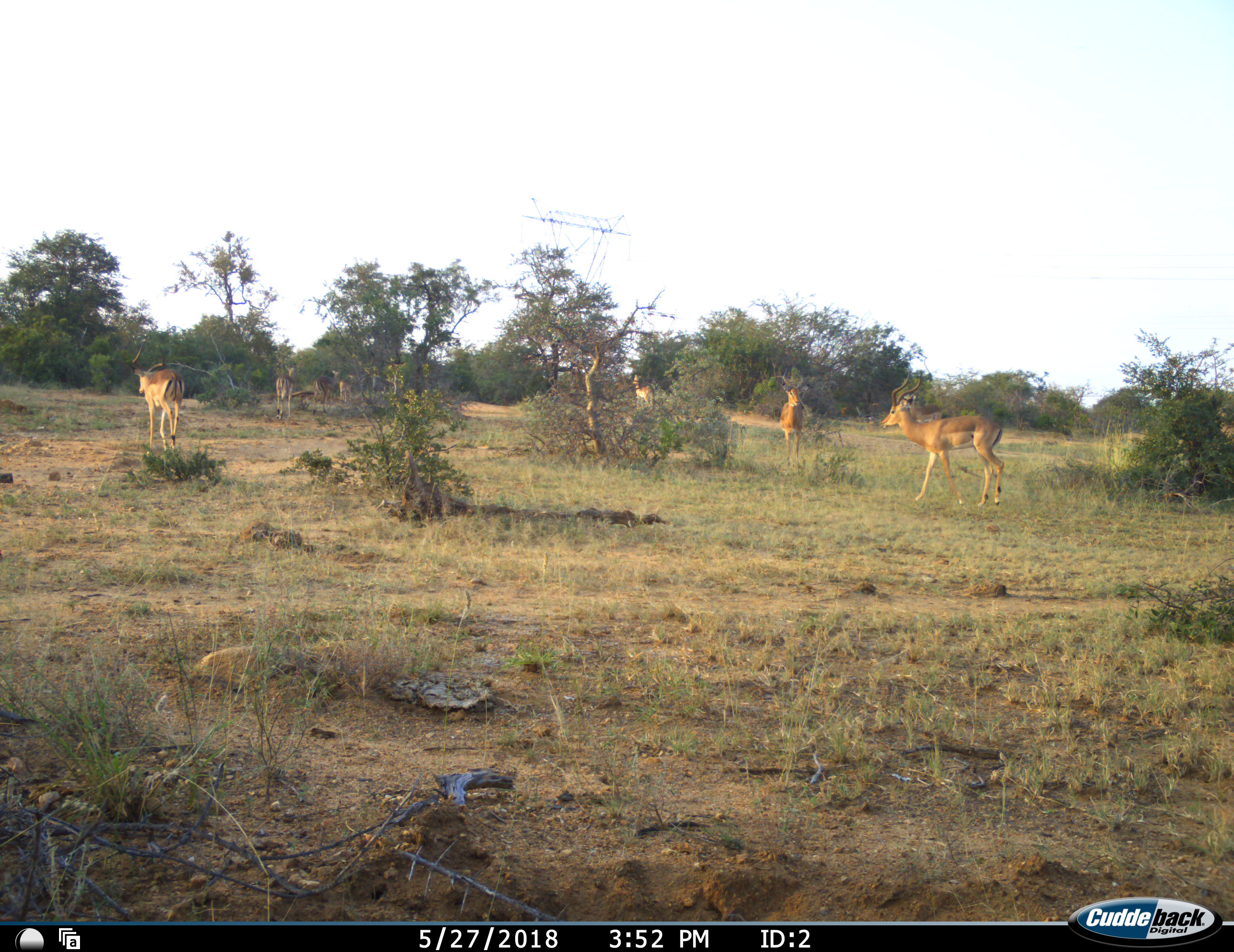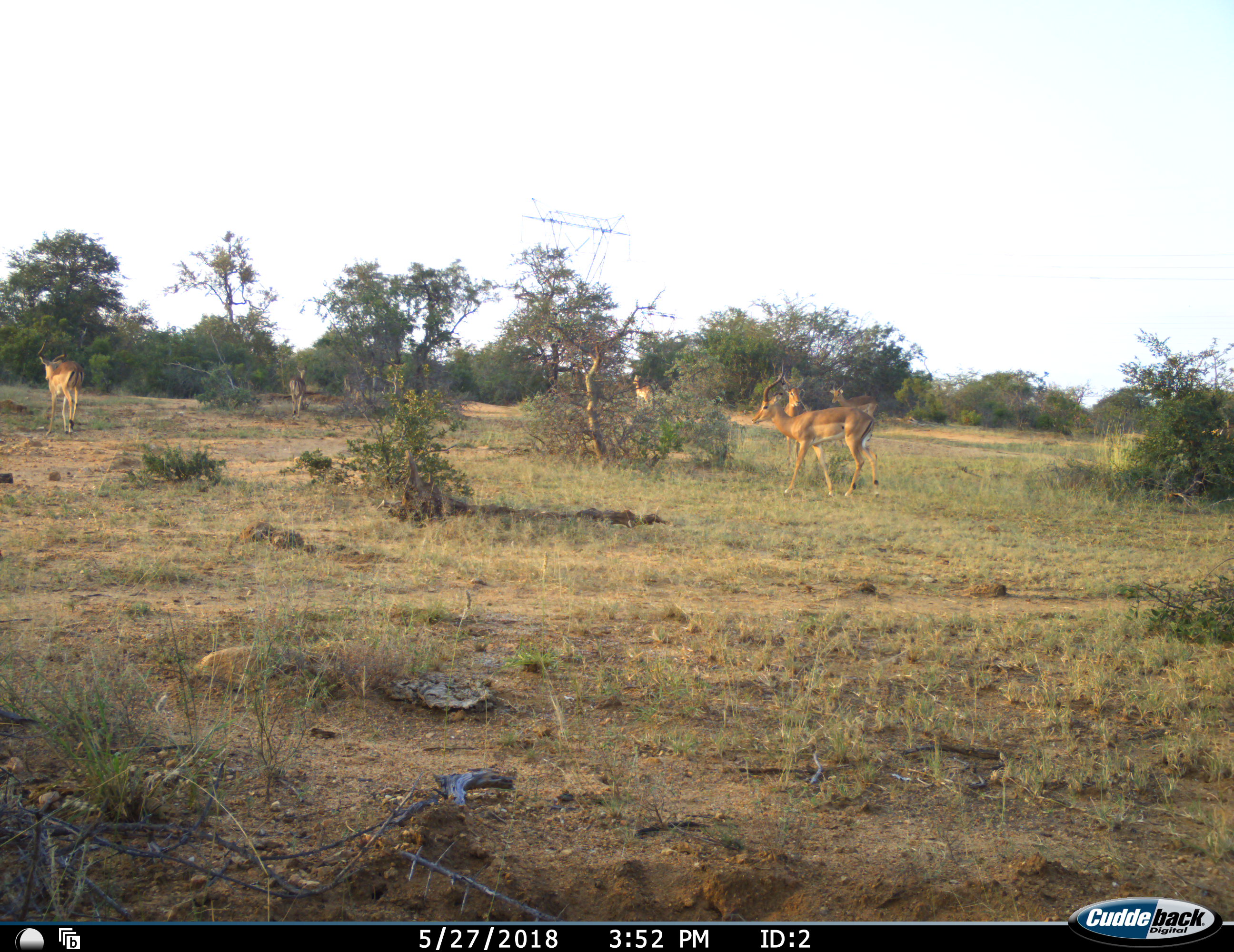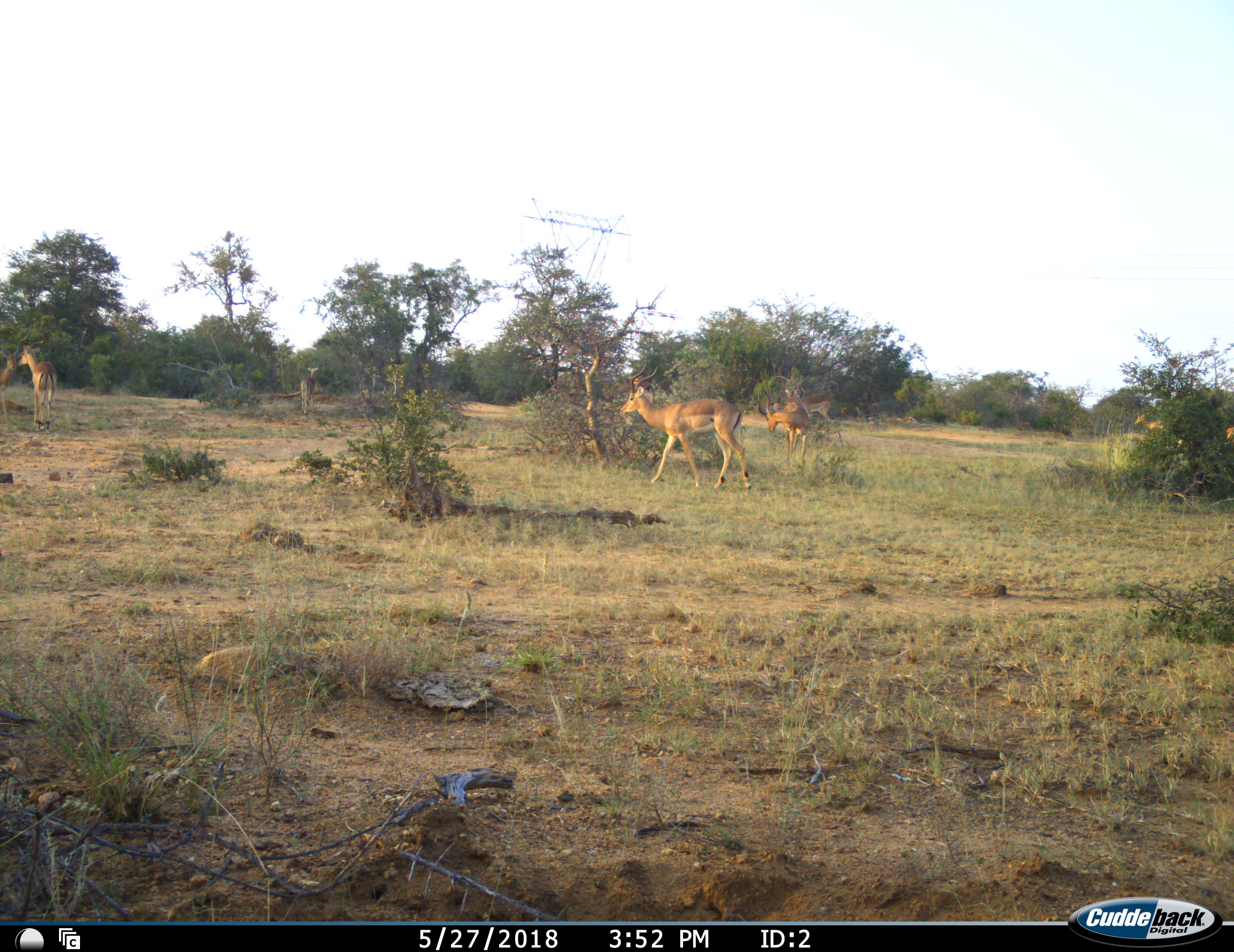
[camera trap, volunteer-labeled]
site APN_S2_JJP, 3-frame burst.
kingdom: Animalia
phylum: Chordata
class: Mammalia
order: Artiodactyla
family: Bovidae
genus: Aepyceros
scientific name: Aepyceros melampus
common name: impala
Impala (Aepyceros melampus), count 9. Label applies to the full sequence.